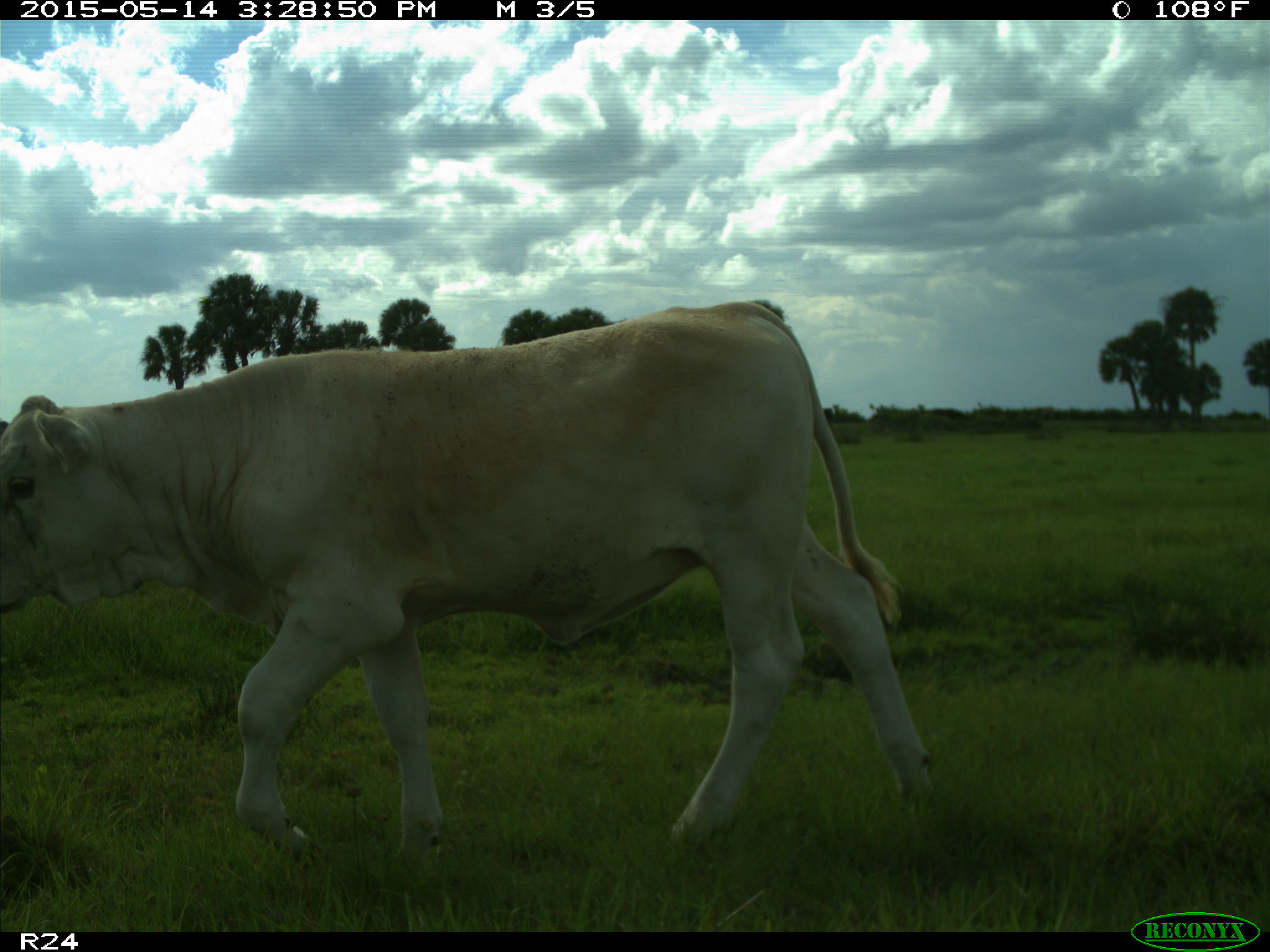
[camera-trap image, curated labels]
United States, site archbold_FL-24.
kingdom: Animalia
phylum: Chordata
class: Mammalia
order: Artiodactyla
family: Bovidae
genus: Bos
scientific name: Bos taurus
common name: domestic cow